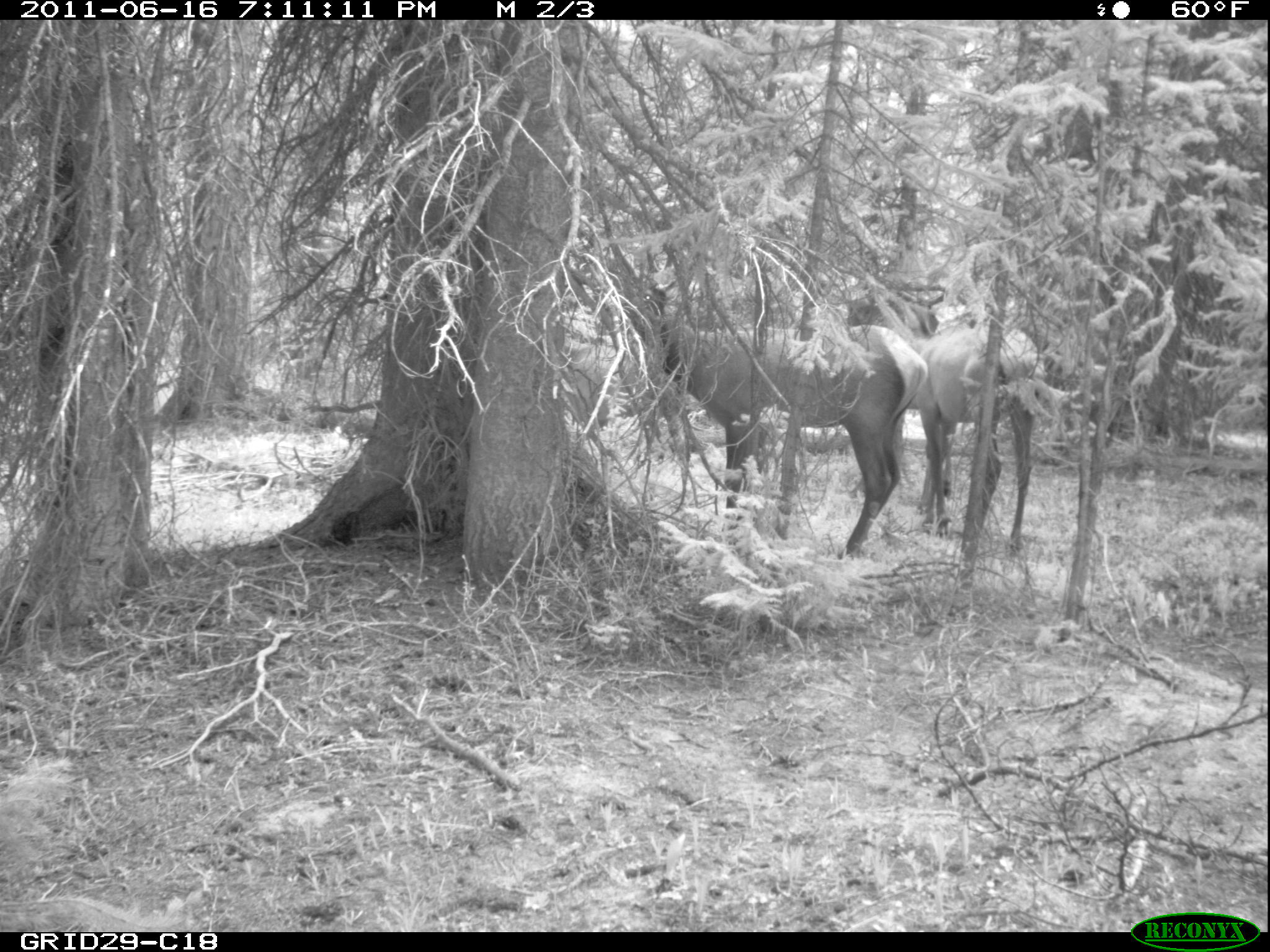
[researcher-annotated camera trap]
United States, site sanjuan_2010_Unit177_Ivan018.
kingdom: Animalia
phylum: Chordata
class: Mammalia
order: Artiodactyla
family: Cervidae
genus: Cervus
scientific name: Cervus elaphus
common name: red deer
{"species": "Cervus elaphus (red deer)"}